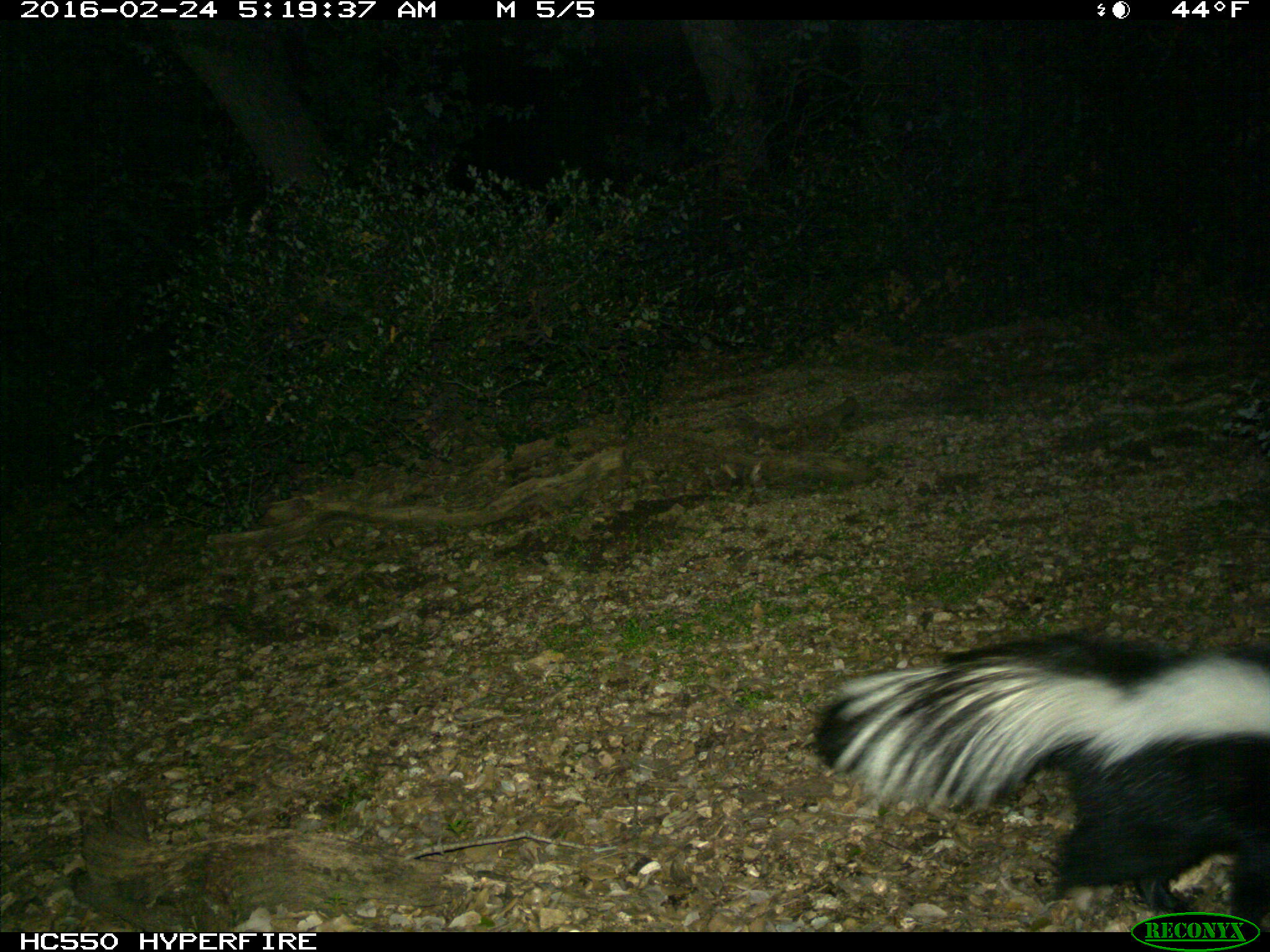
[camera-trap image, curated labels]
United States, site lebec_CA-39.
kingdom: Animalia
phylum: Chordata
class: Mammalia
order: Carnivora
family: Mephitidae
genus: Mephitis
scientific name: Mephitis mephitis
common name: striped skunk